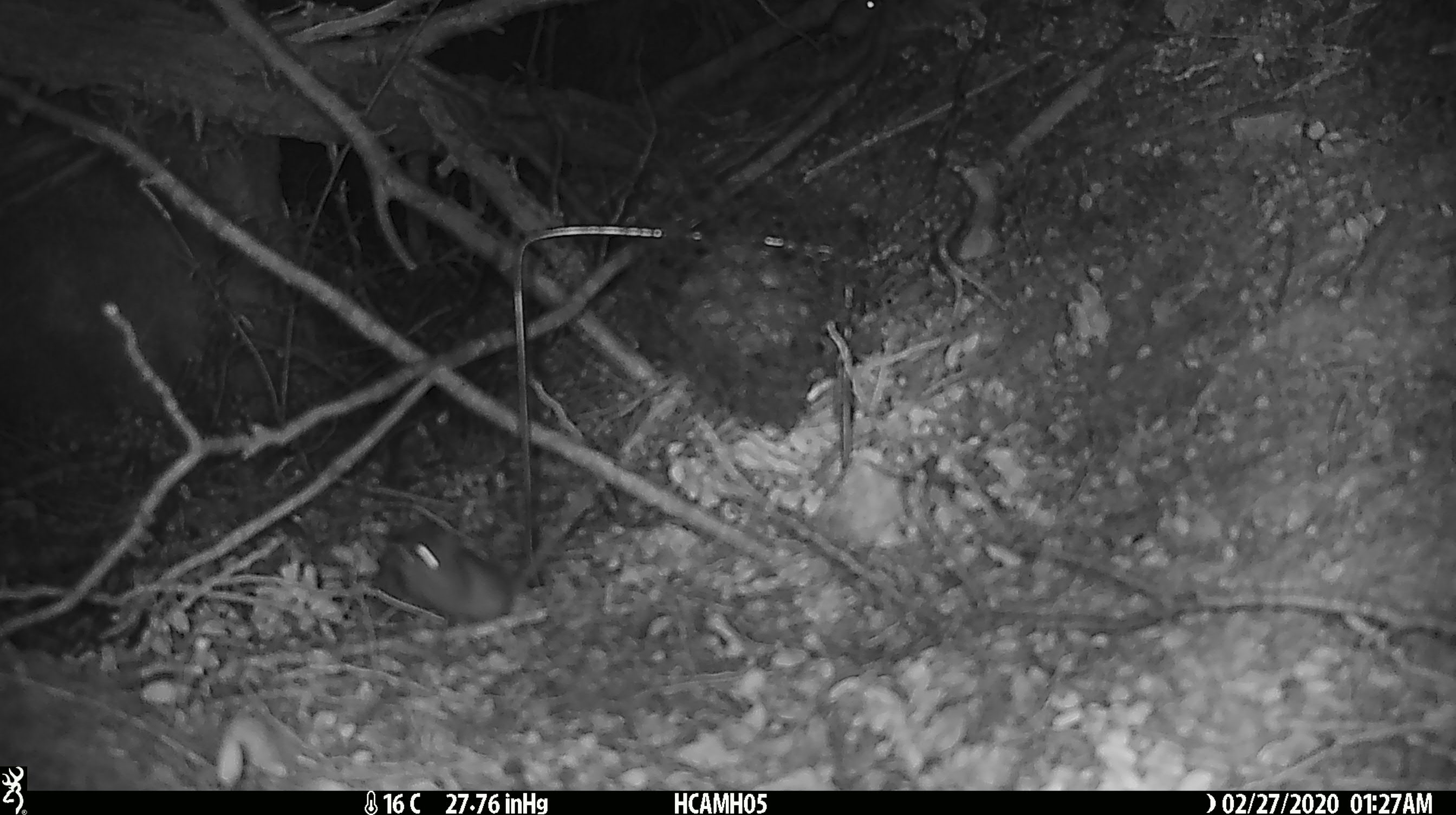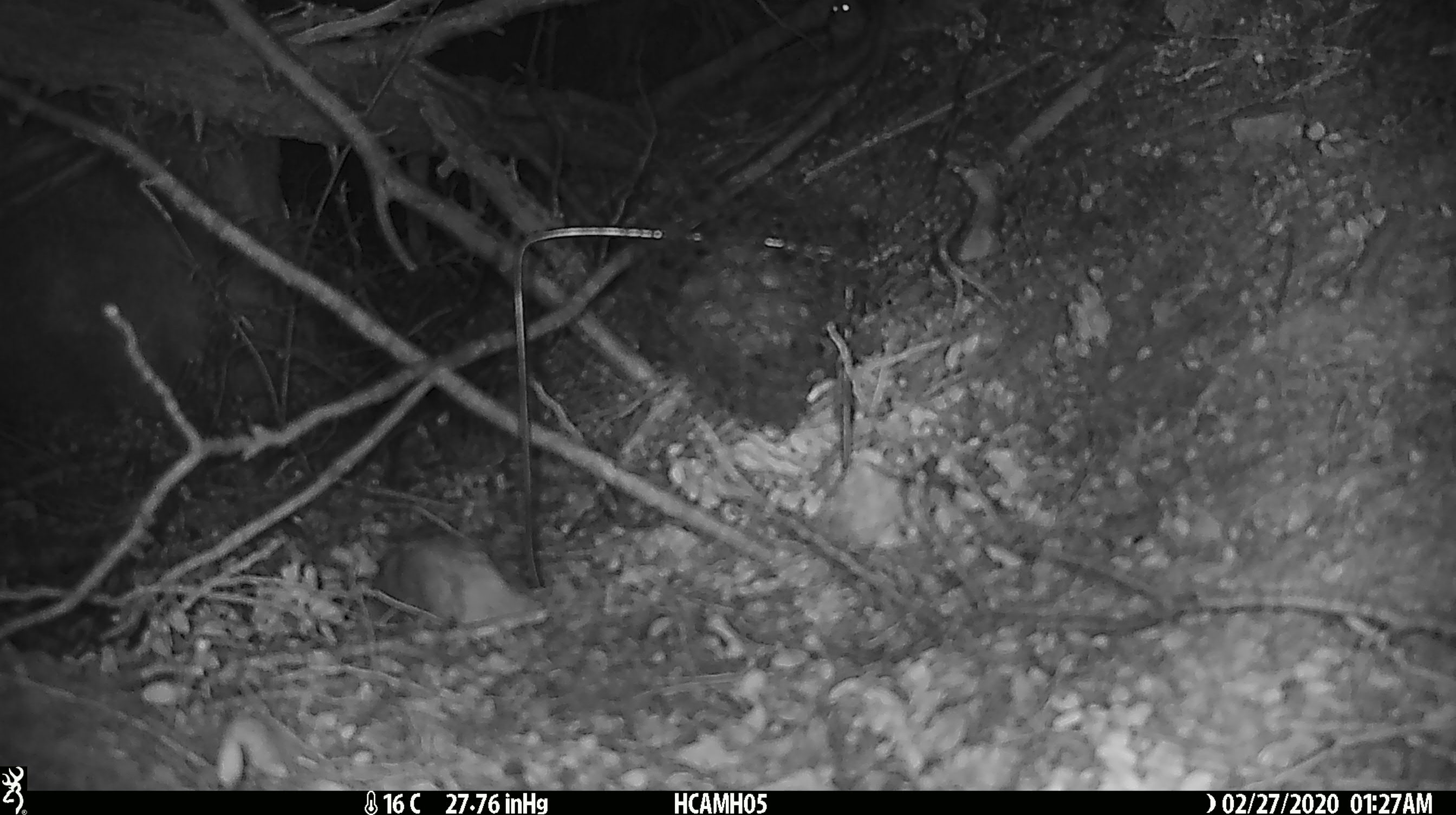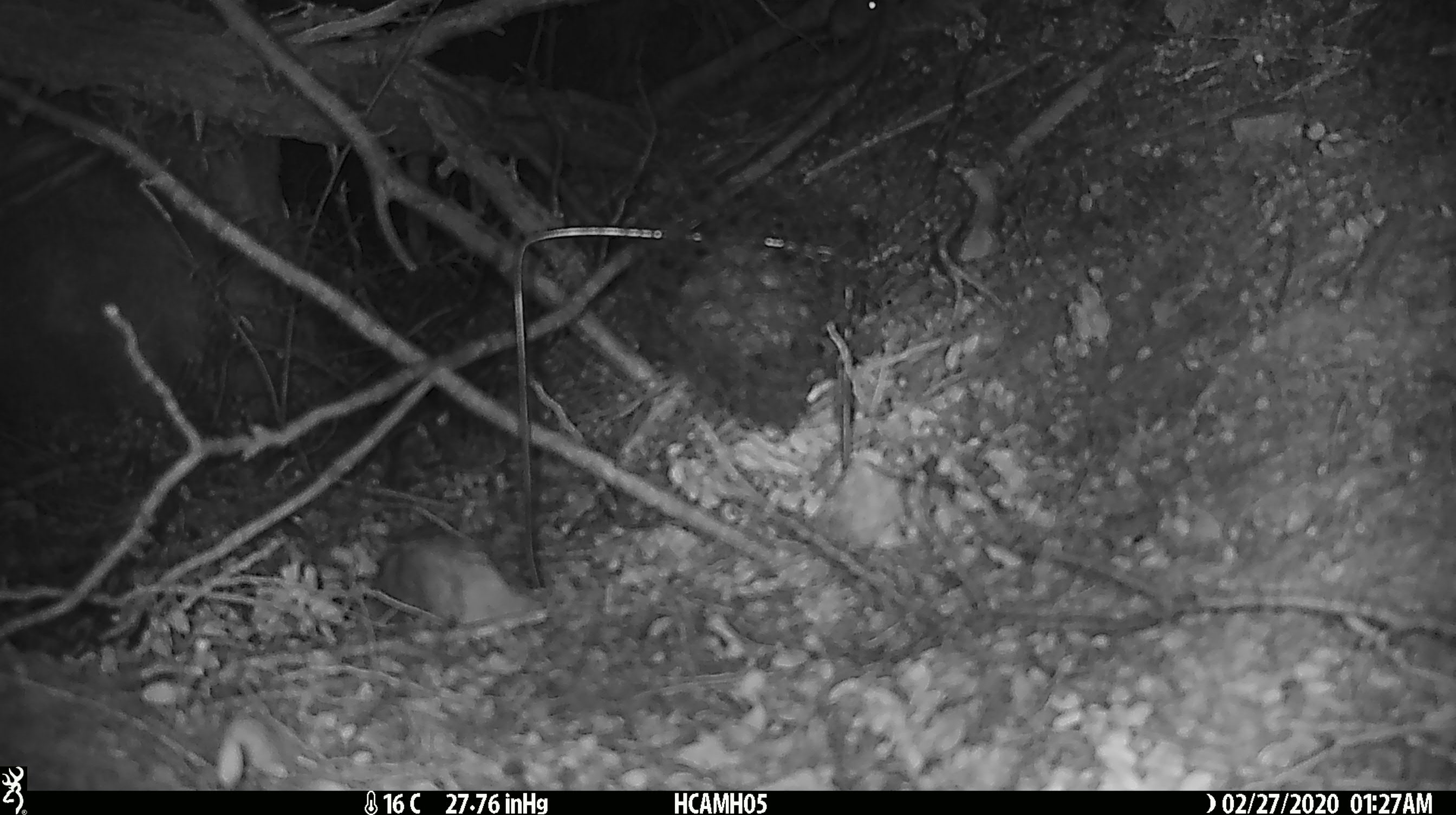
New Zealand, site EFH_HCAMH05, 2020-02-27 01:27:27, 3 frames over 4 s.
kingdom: Animalia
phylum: Chordata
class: Mammalia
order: Rodentia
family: Muridae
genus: Mus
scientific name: Mus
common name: mouse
Mouse (Mus).